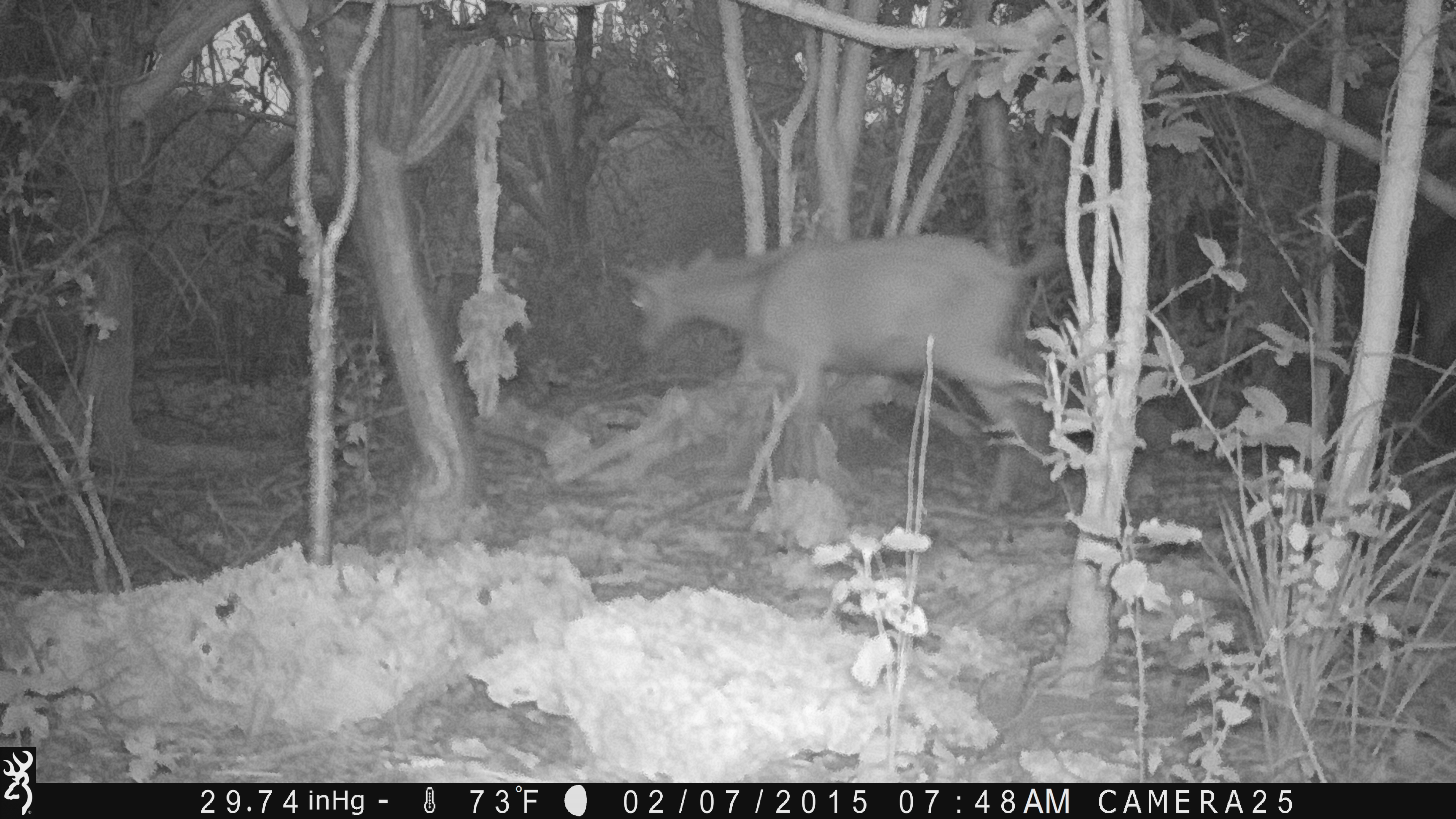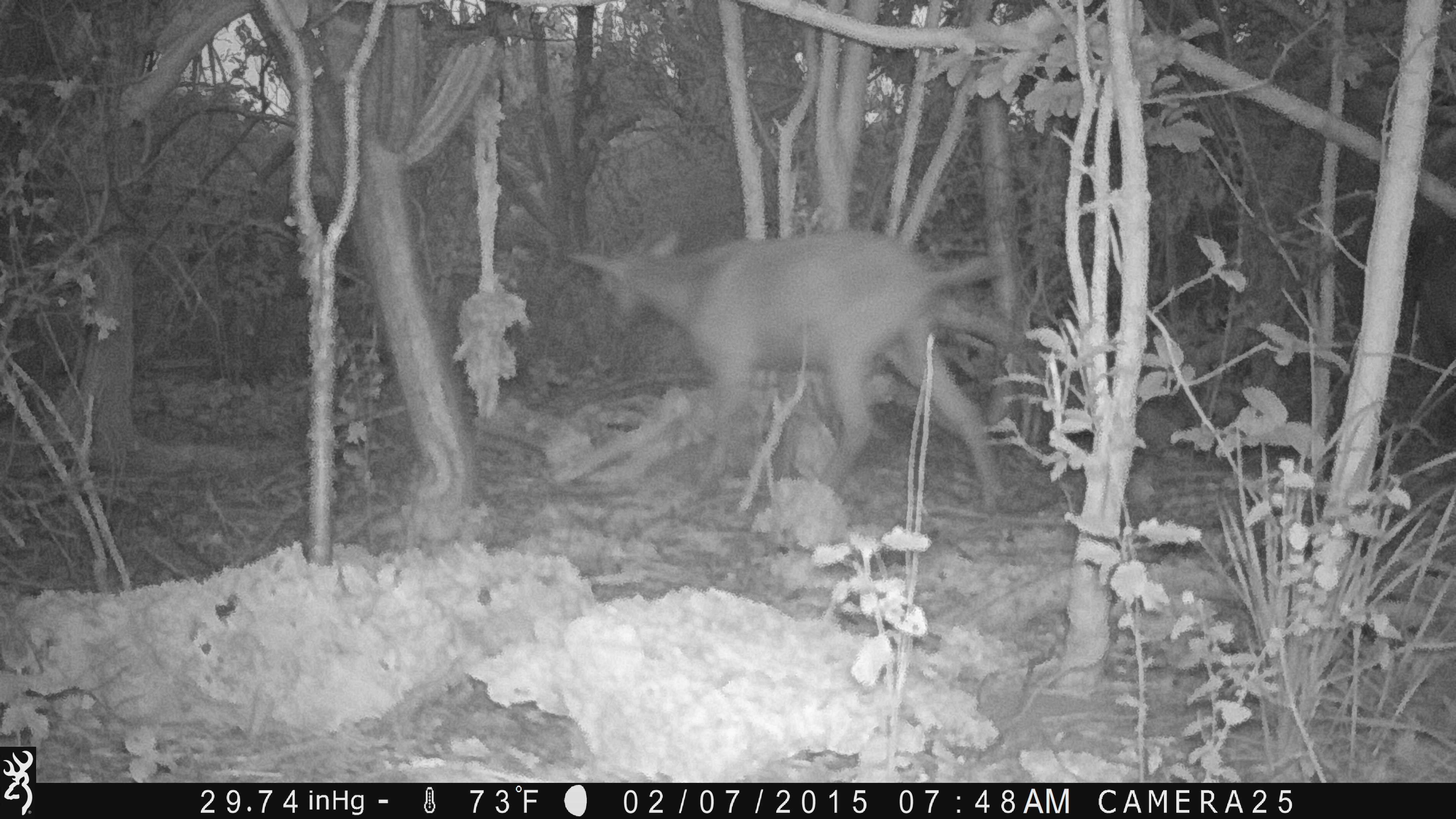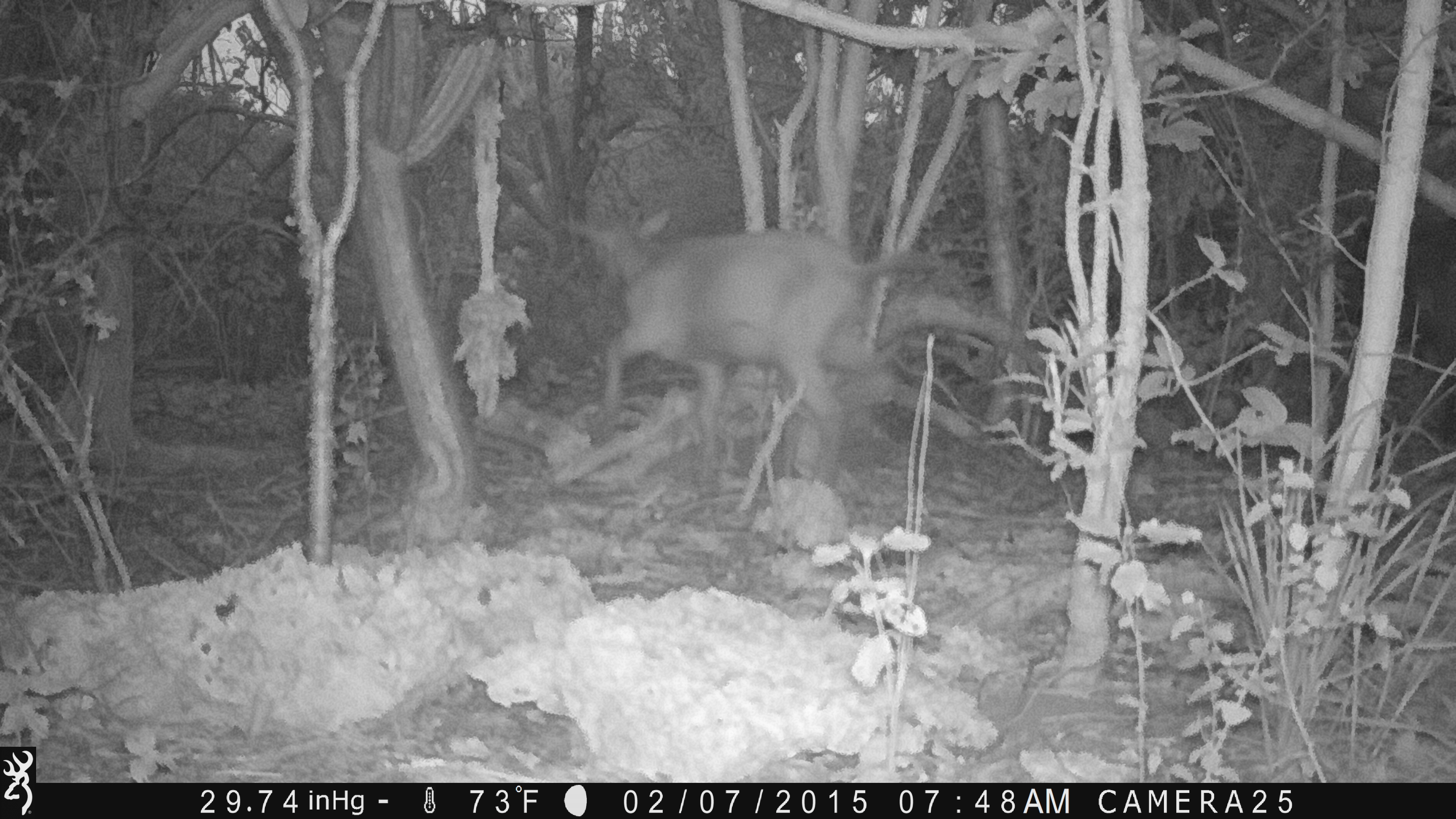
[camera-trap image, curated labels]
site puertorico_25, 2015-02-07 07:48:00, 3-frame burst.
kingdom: Animalia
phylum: Chordata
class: Mammalia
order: Artiodactyla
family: Bovidae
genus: Capra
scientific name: Capra hircus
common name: goat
Goat (Capra hircus).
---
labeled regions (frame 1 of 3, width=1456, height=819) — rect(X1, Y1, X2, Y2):
goat: rect(612, 233, 1065, 521); rect(1401, 217, 1456, 414)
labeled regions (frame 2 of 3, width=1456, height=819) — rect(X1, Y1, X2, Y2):
goat: rect(557, 221, 1020, 518)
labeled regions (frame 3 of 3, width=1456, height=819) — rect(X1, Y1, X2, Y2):
goat: rect(565, 204, 957, 501)